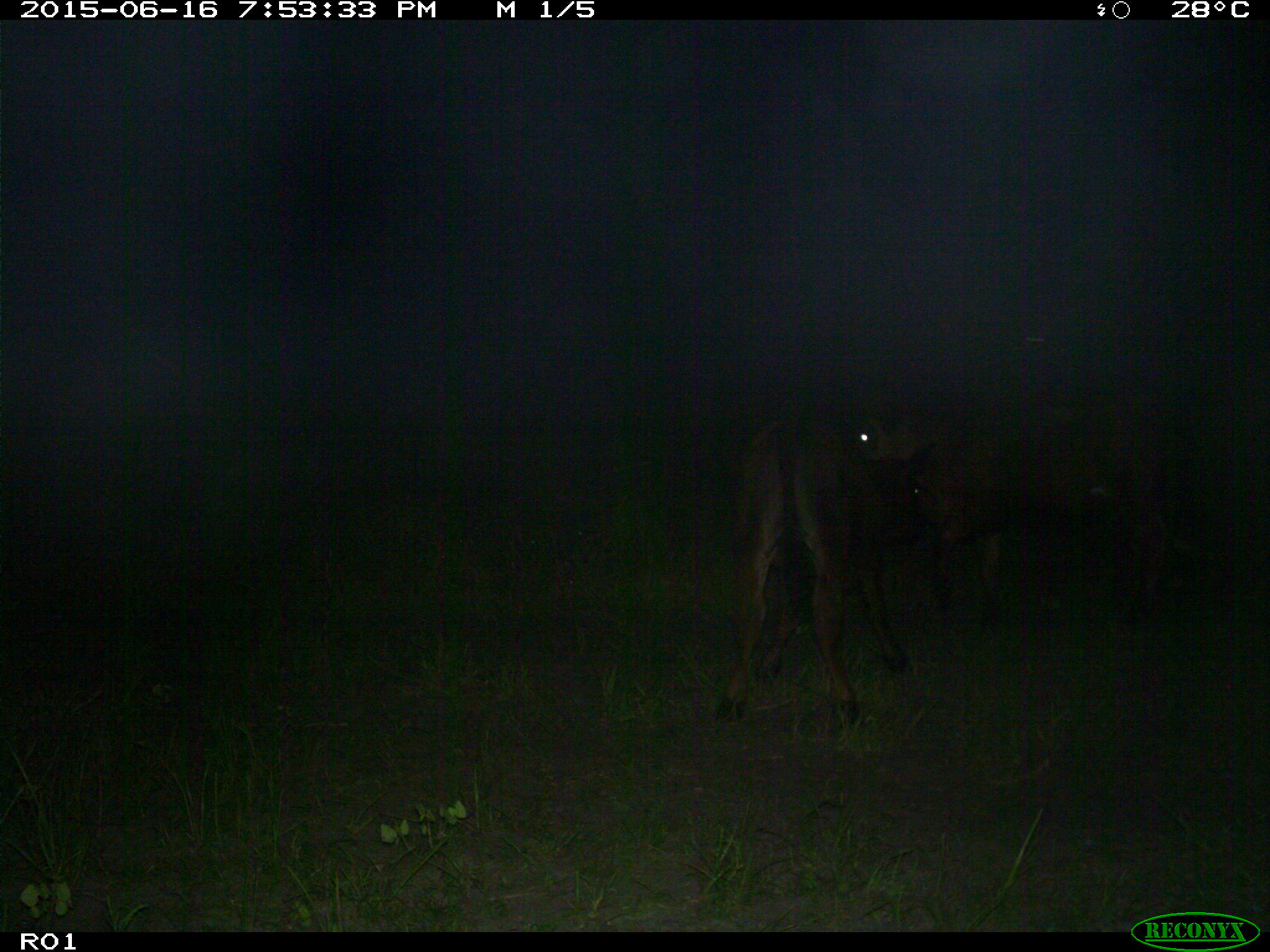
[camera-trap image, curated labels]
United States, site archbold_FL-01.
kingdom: Animalia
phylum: Chordata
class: Mammalia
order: Artiodactyla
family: Bovidae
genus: Bos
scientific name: Bos taurus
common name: domestic cow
Bos taurus (domestic cow).